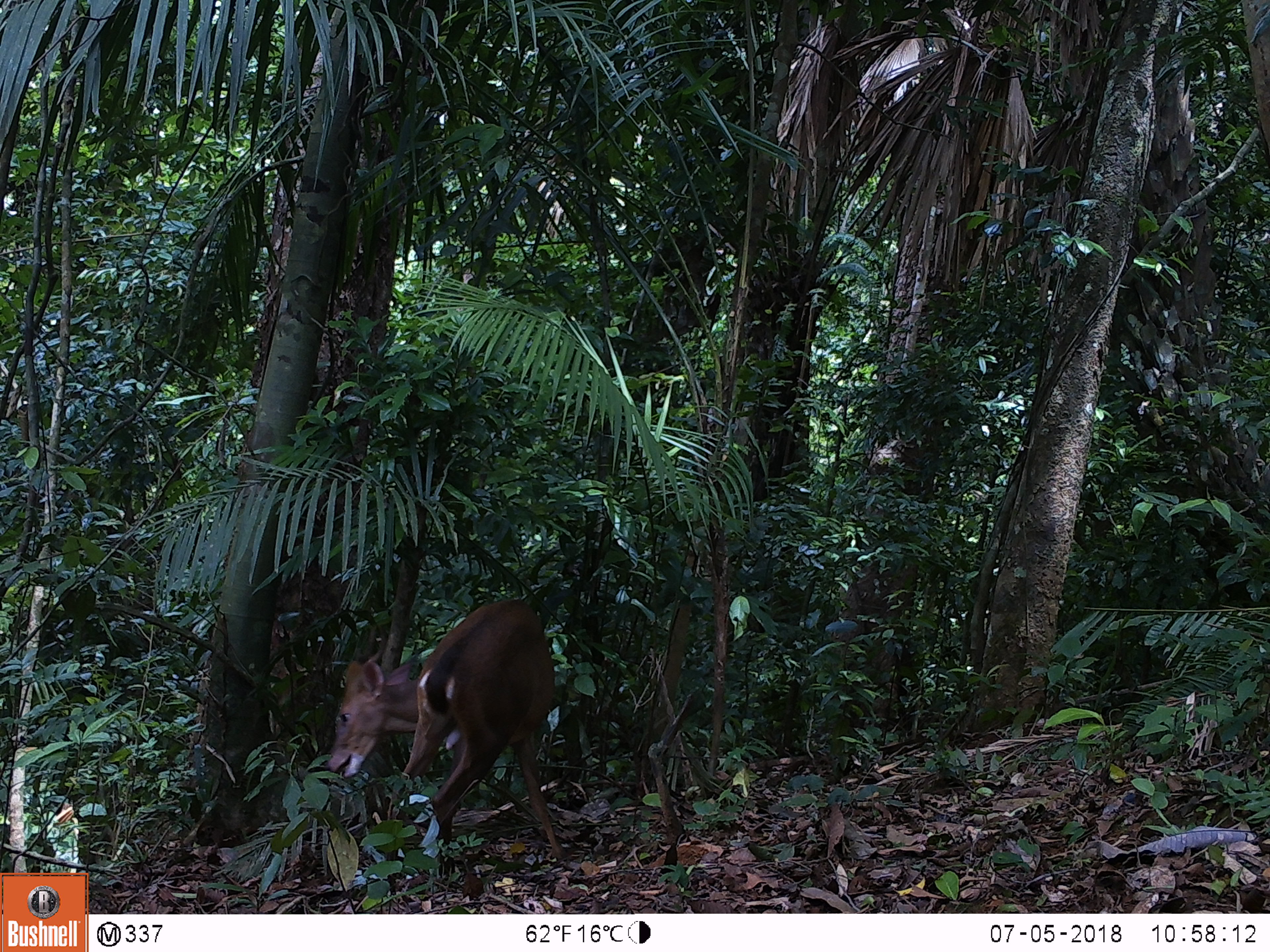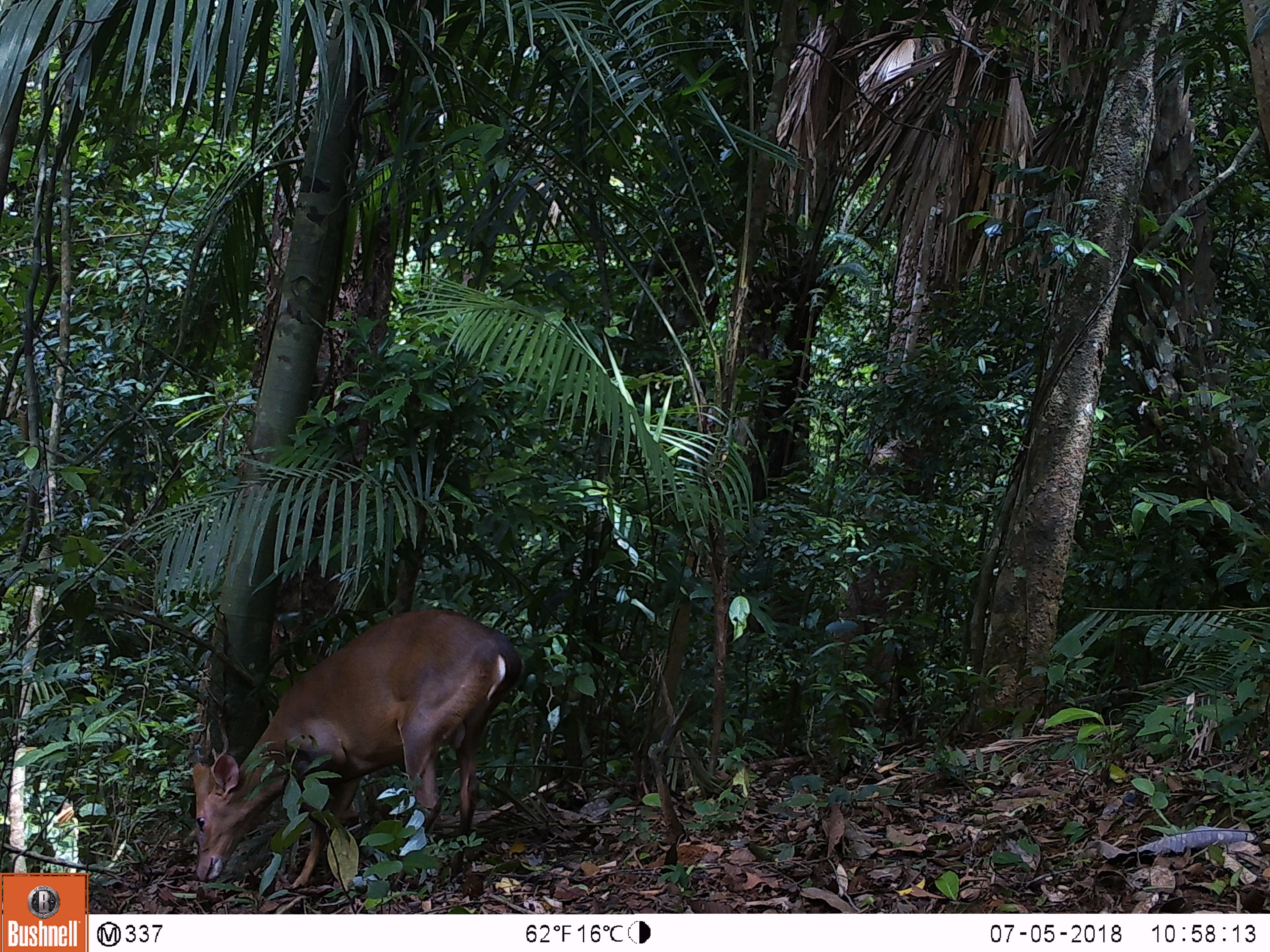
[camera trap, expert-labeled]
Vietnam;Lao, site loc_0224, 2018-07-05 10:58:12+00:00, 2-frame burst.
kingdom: Animalia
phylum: Chordata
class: Mammalia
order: Artiodactyla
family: Cervidae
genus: Muntiacus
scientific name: Muntiacus vuquangensis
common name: large-antlered muntjac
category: large antlered muntjac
Large antlered muntjac (large-antlered muntjac) (Muntiacus vuquangensis). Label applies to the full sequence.